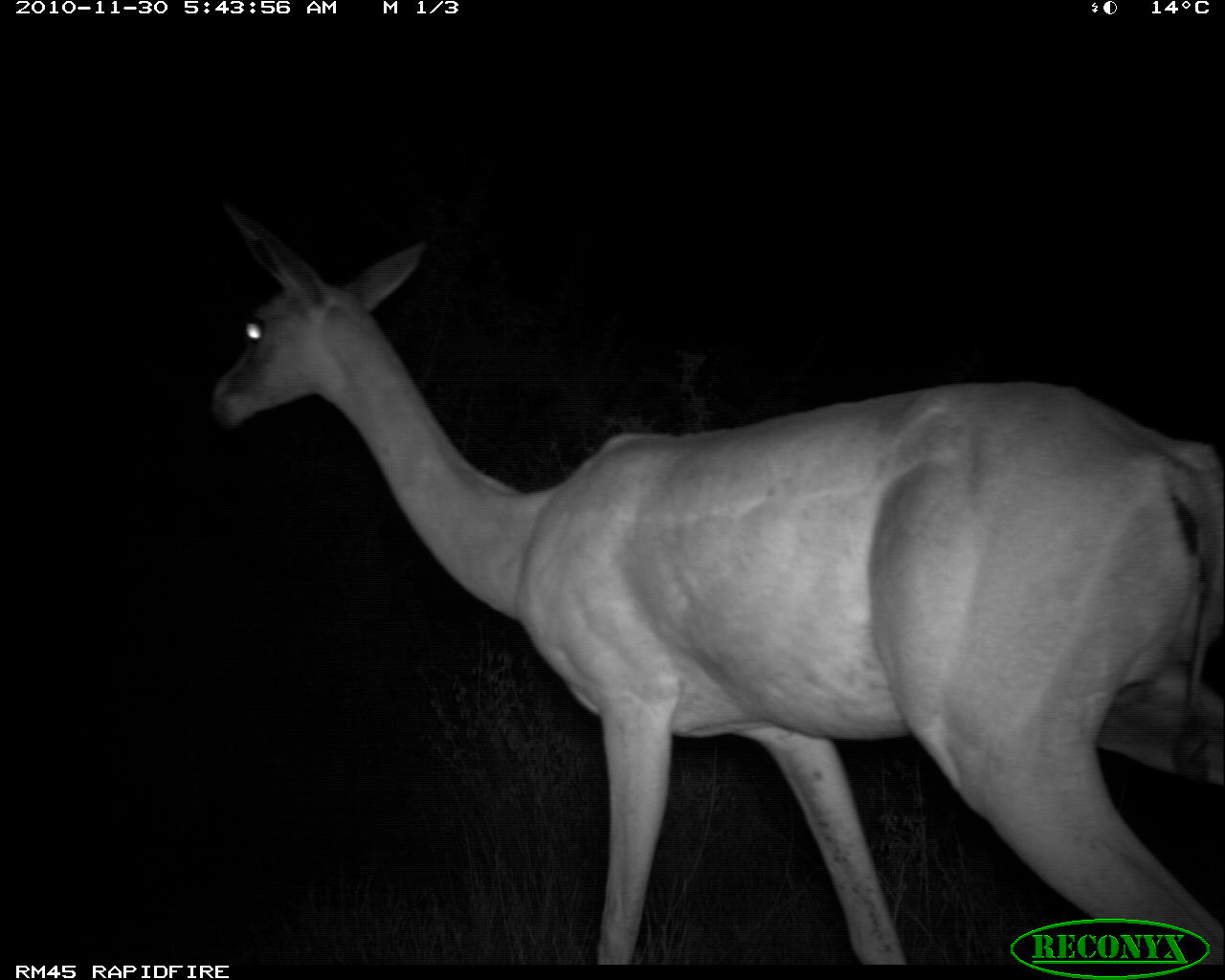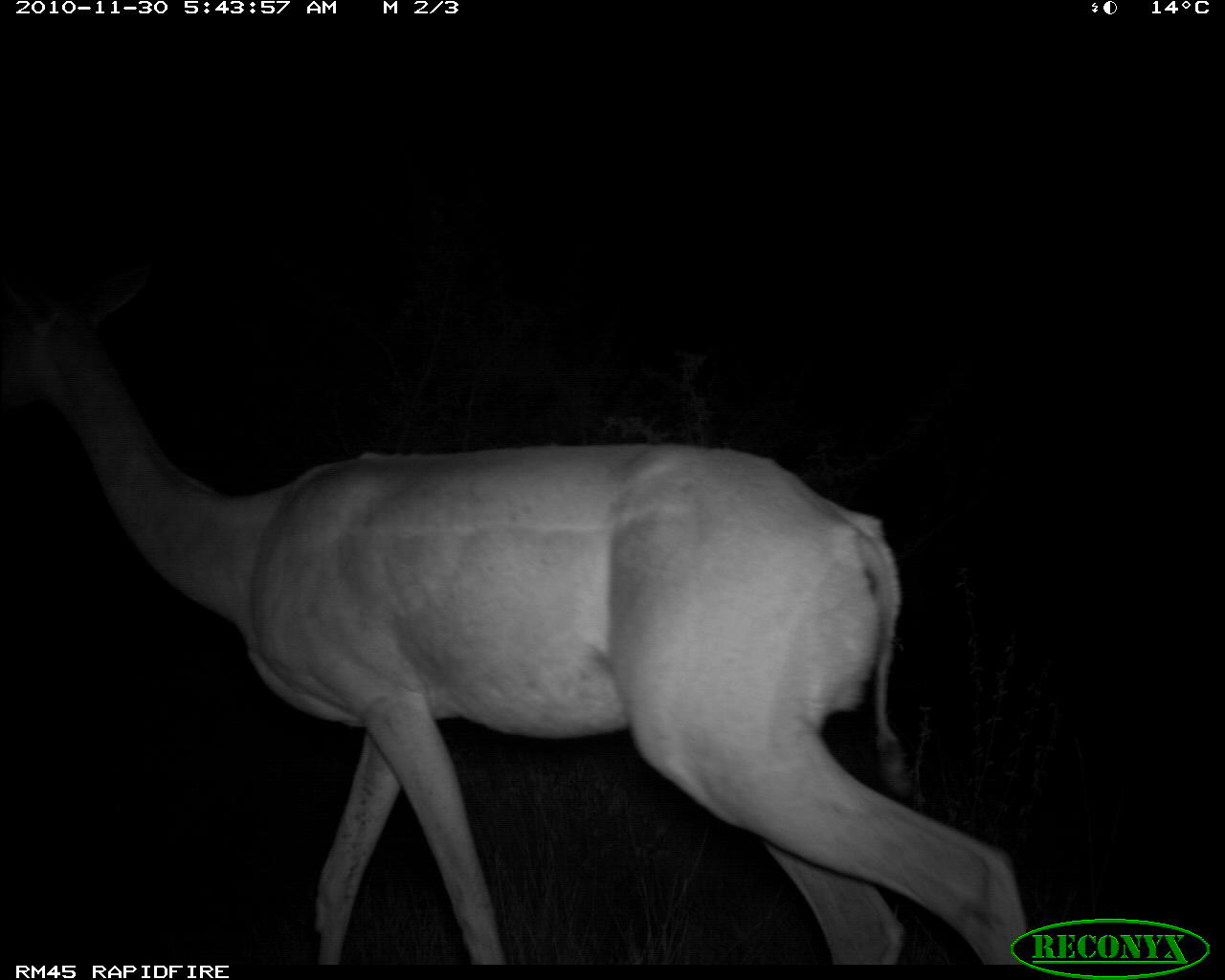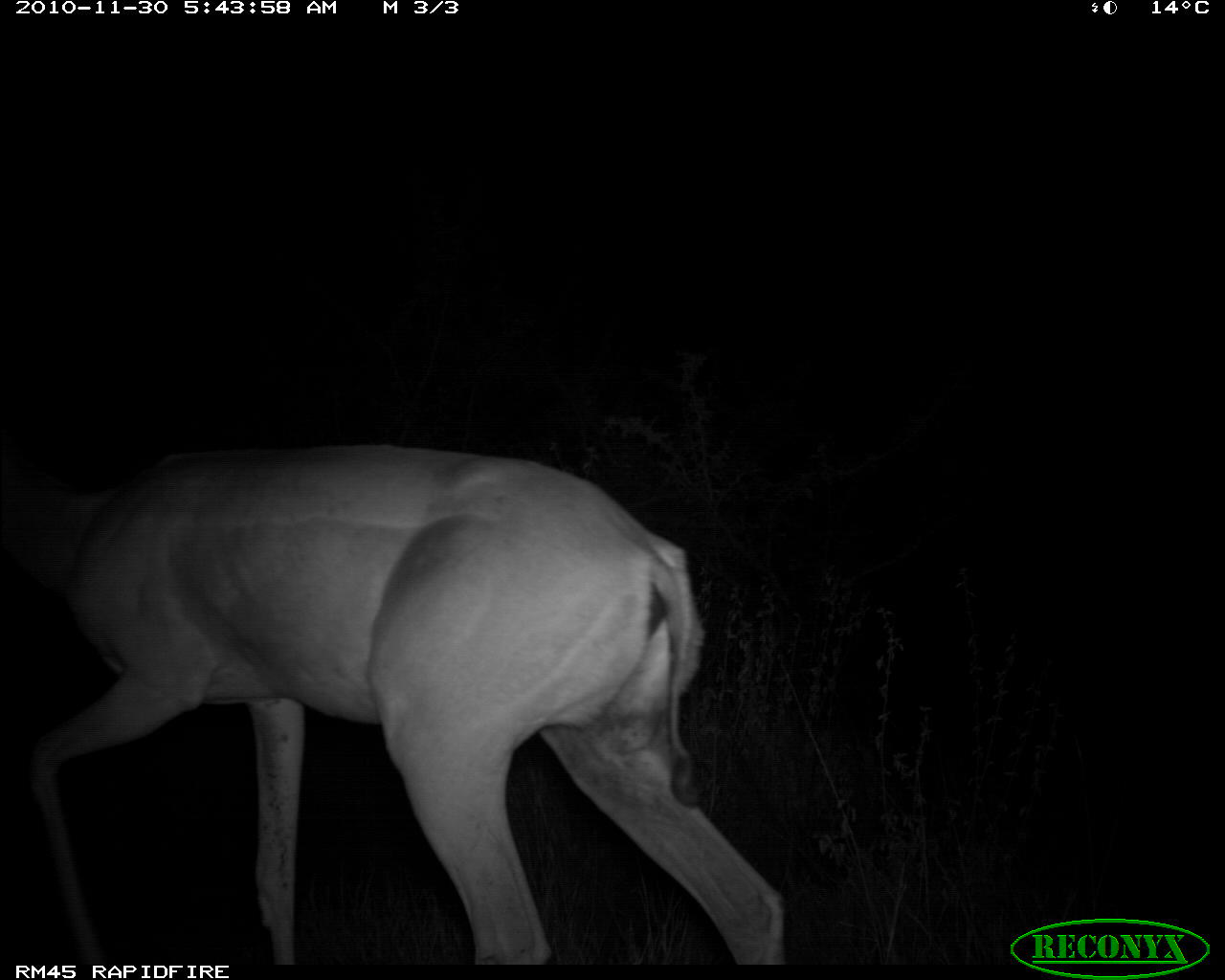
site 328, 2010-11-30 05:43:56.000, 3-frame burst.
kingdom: Animalia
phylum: Chordata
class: Mammalia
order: Artiodactyla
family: Bovidae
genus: Litocranius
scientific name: Litocranius walleri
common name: gerenuk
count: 1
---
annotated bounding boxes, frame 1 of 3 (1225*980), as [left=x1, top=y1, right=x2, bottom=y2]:
litocranius walleri: [left=202, top=200, right=1225, bottom=963]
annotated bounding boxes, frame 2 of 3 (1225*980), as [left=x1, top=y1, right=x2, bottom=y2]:
litocranius walleri: [left=0, top=261, right=1031, bottom=963]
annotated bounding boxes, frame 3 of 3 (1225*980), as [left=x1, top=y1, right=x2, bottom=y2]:
litocranius walleri: [left=1, top=436, right=786, bottom=961]